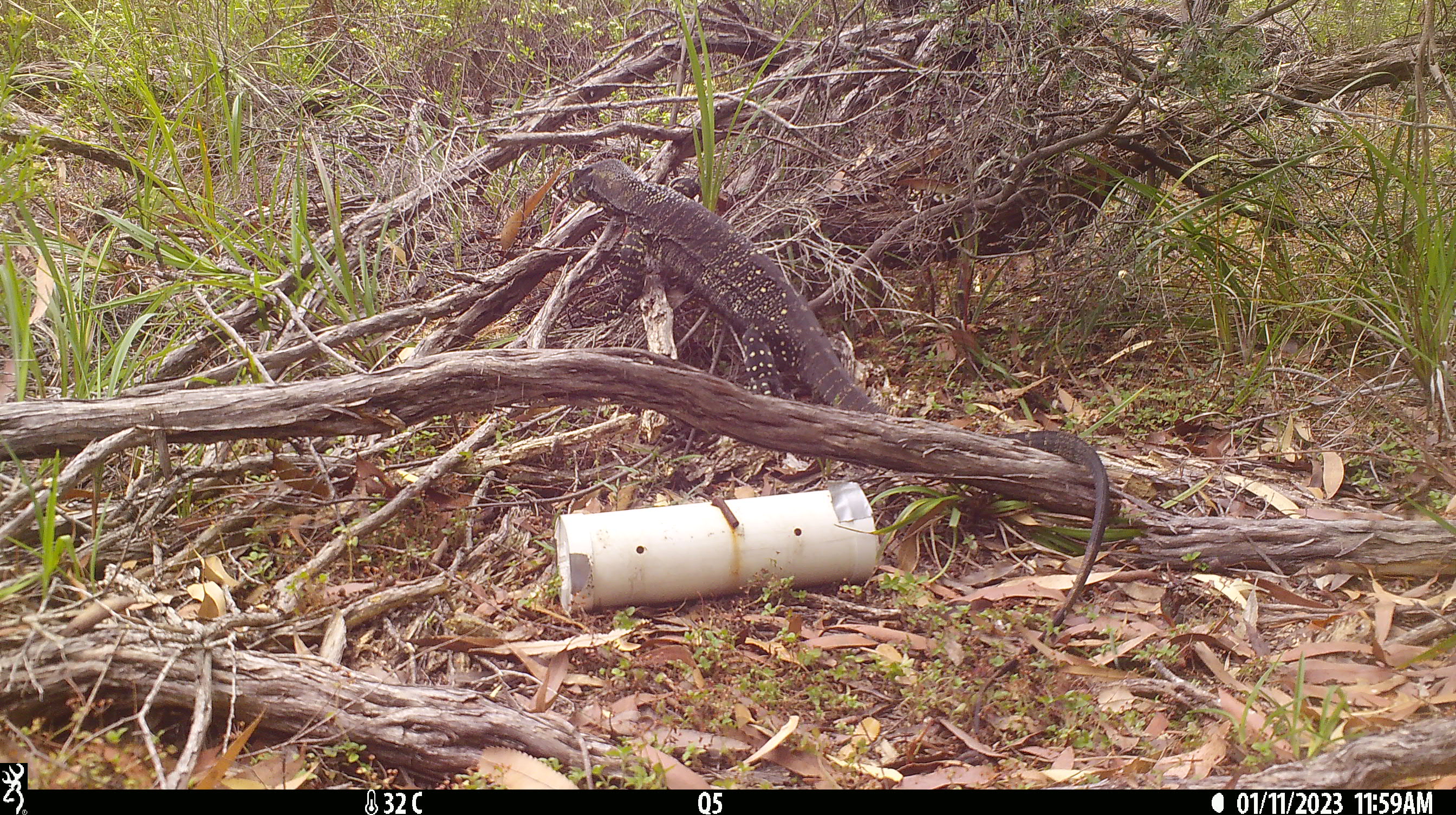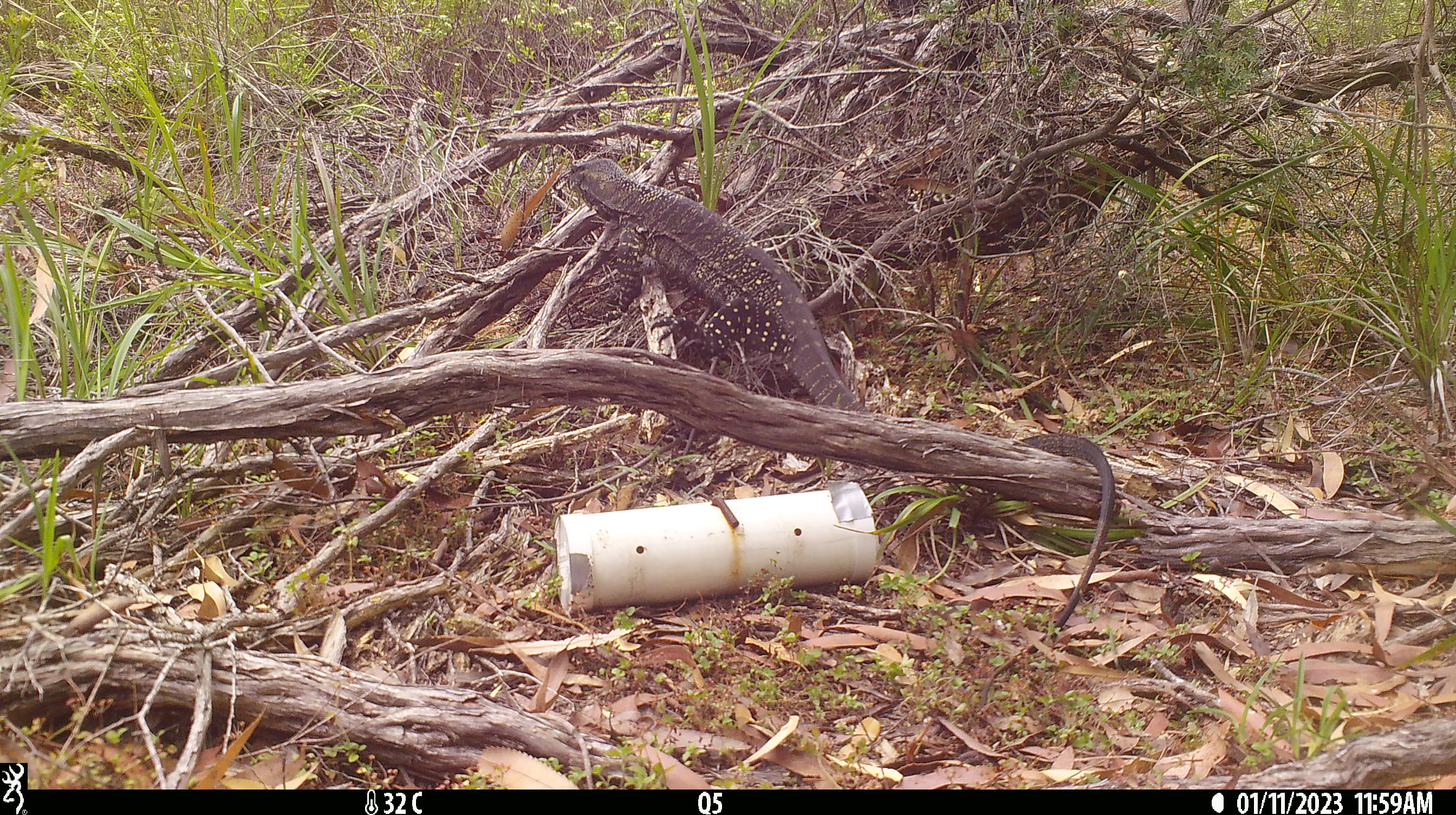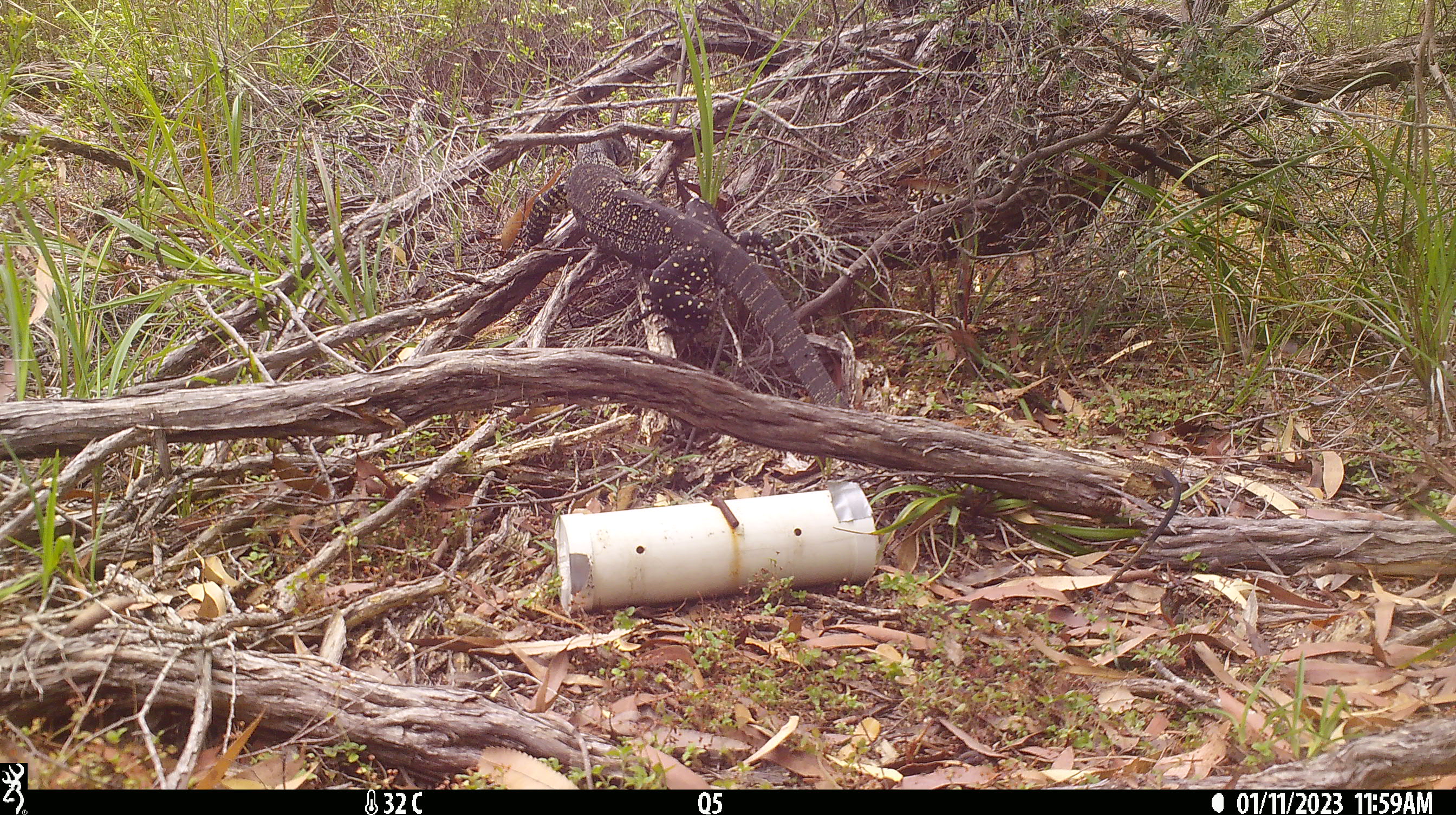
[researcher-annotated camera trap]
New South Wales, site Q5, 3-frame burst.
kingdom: Animalia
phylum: Chordata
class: Reptilia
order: Squamata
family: Varanidae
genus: Varanus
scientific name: Varanus varius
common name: lace monitor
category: goanna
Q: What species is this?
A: Goanna (lace monitor) (Varanus varius).